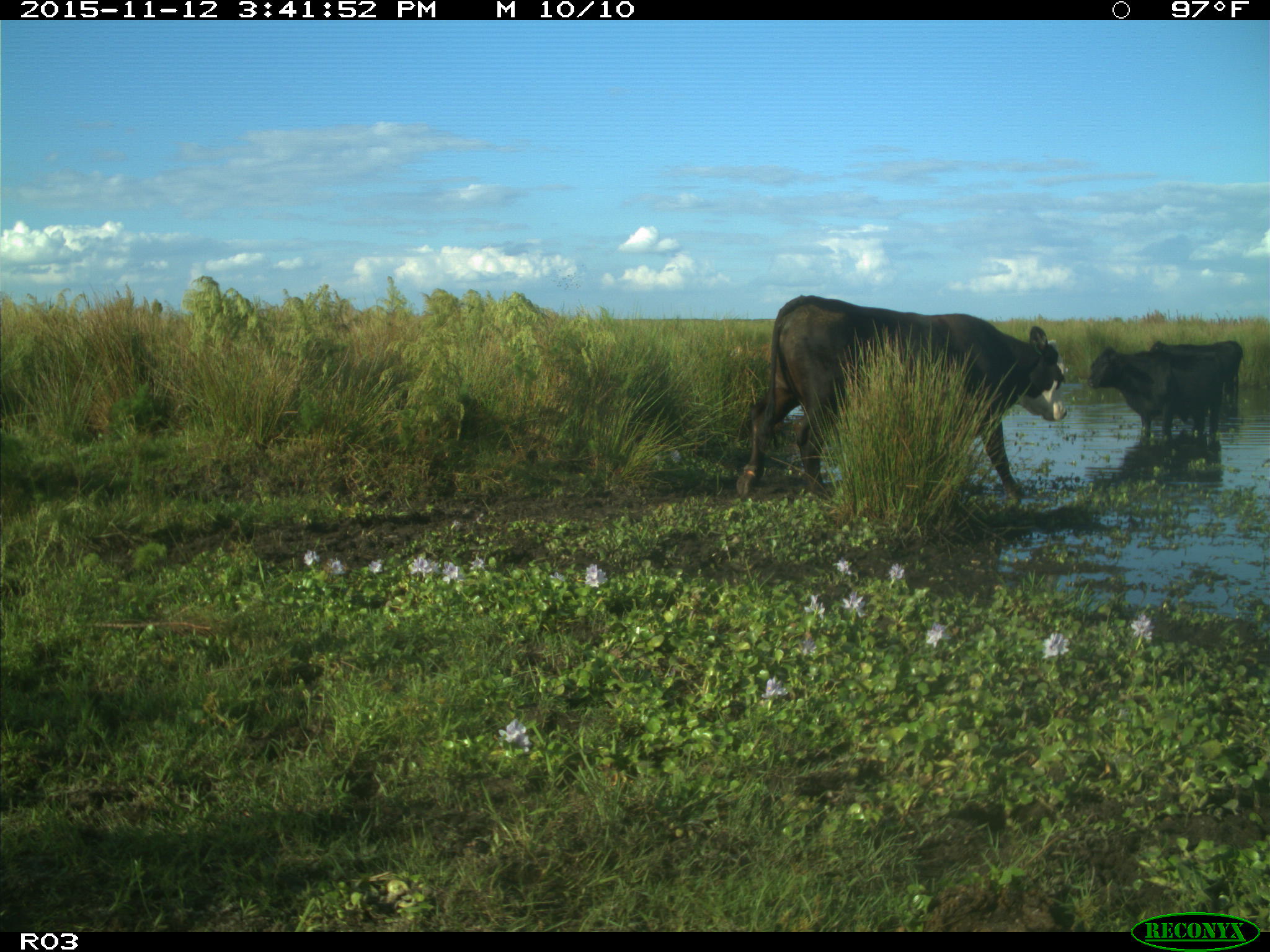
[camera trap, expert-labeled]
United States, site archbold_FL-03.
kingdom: Animalia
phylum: Chordata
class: Mammalia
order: Artiodactyla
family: Bovidae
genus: Bos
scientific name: Bos taurus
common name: domestic cow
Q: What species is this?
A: Bos taurus (domestic cow).